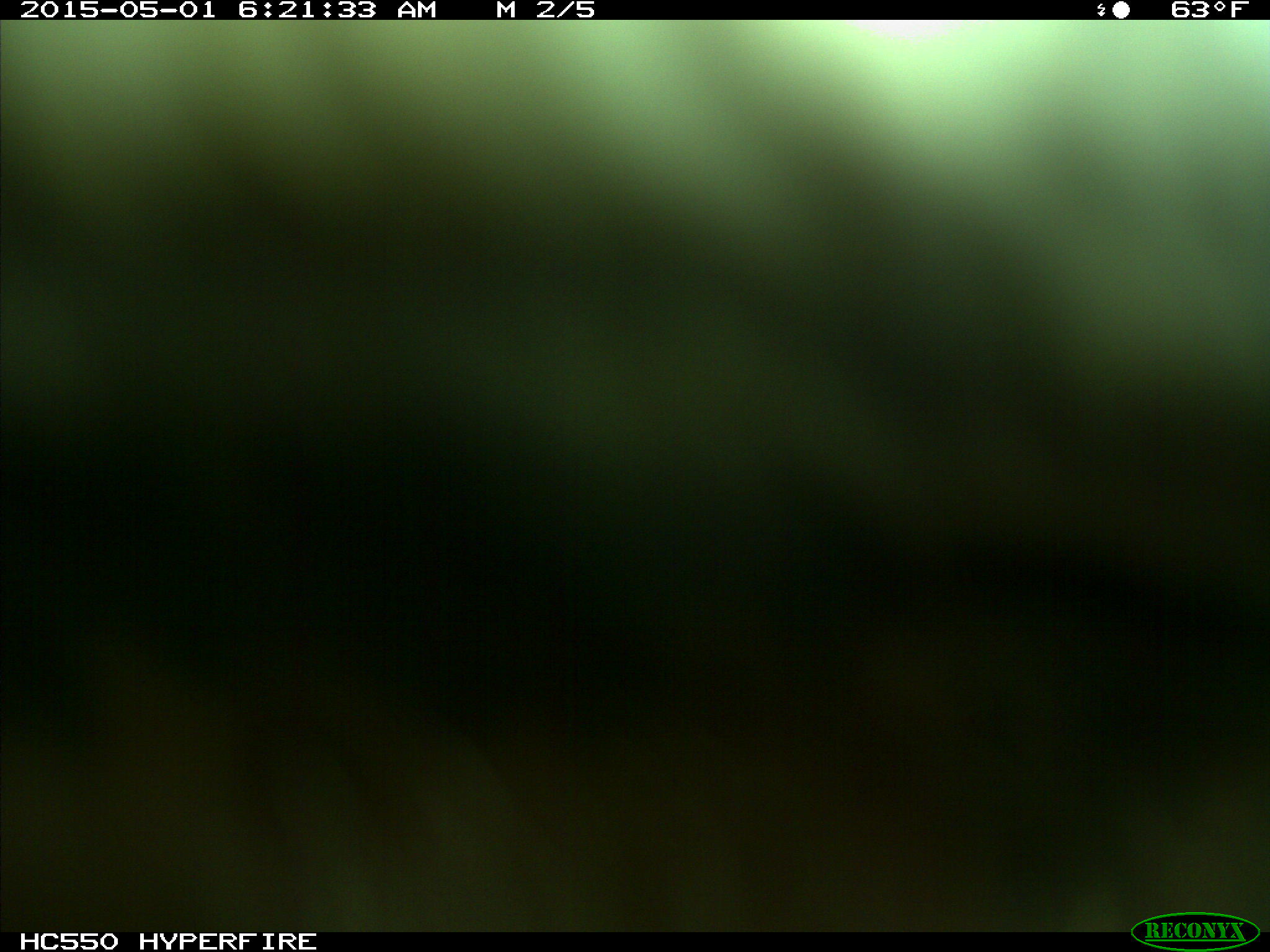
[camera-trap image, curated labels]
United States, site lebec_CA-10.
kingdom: Animalia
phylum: Chordata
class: Mammalia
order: Artiodactyla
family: Bovidae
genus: Bos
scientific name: Bos taurus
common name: domestic cow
Bos taurus (domestic cow).